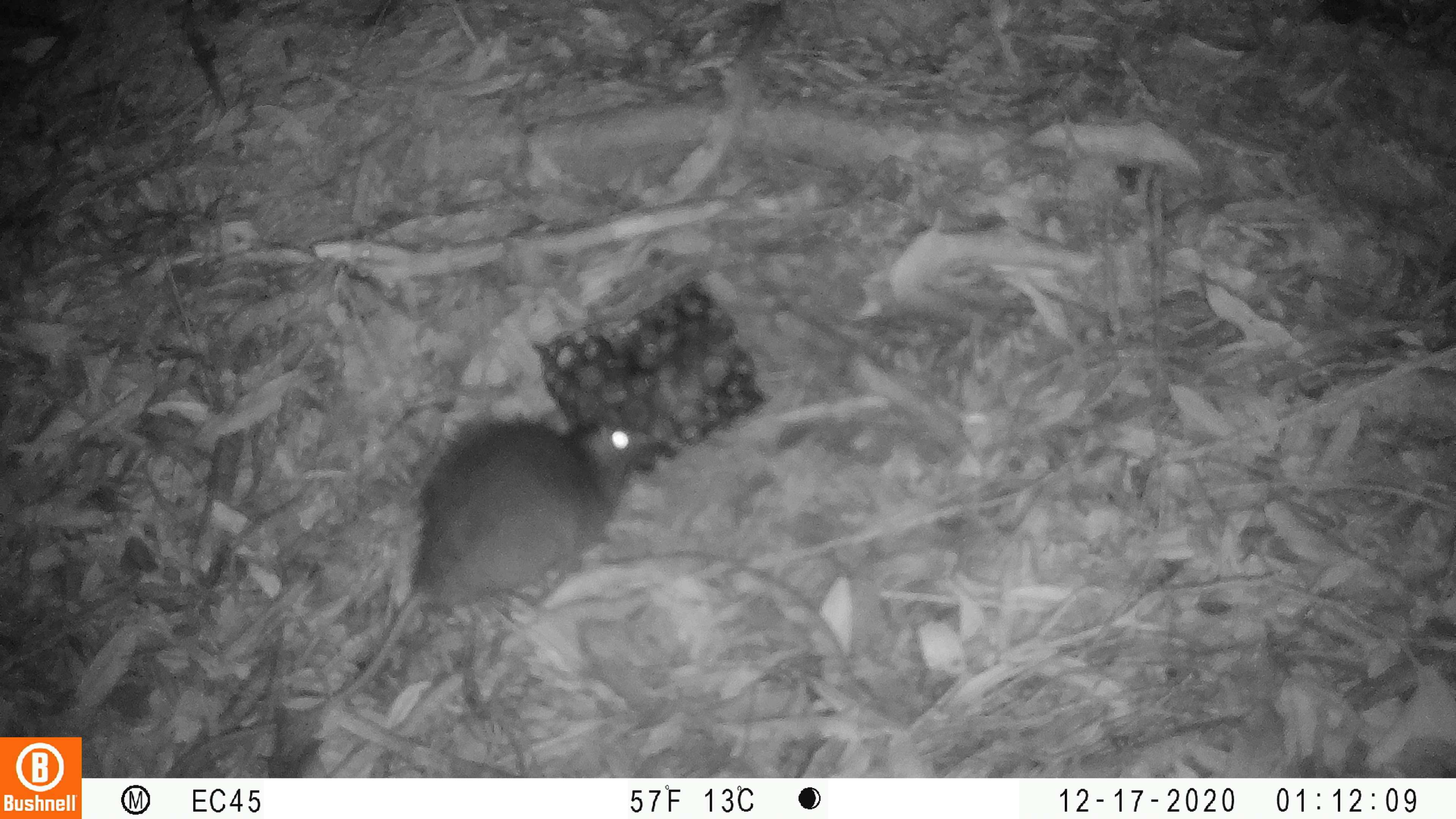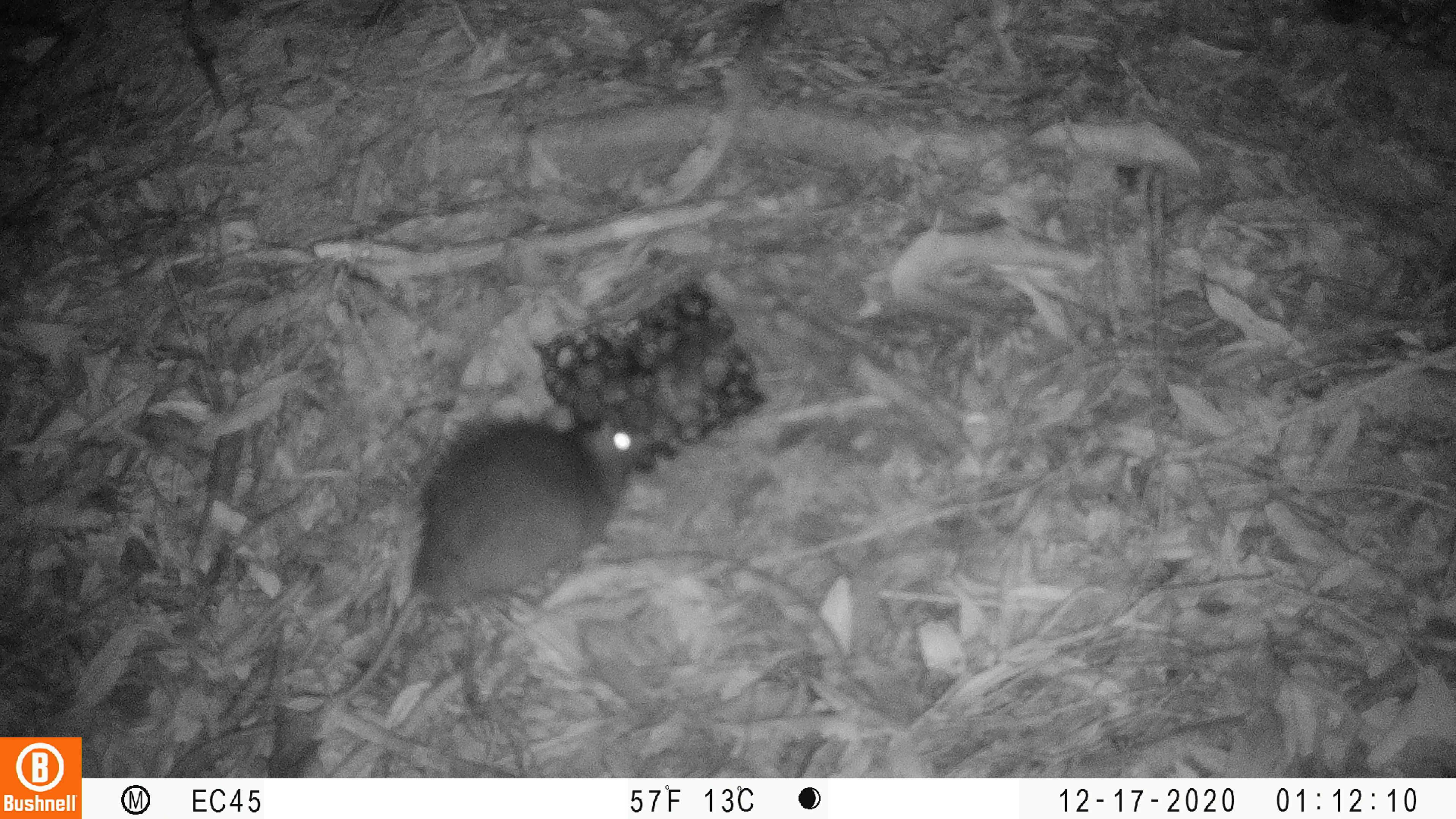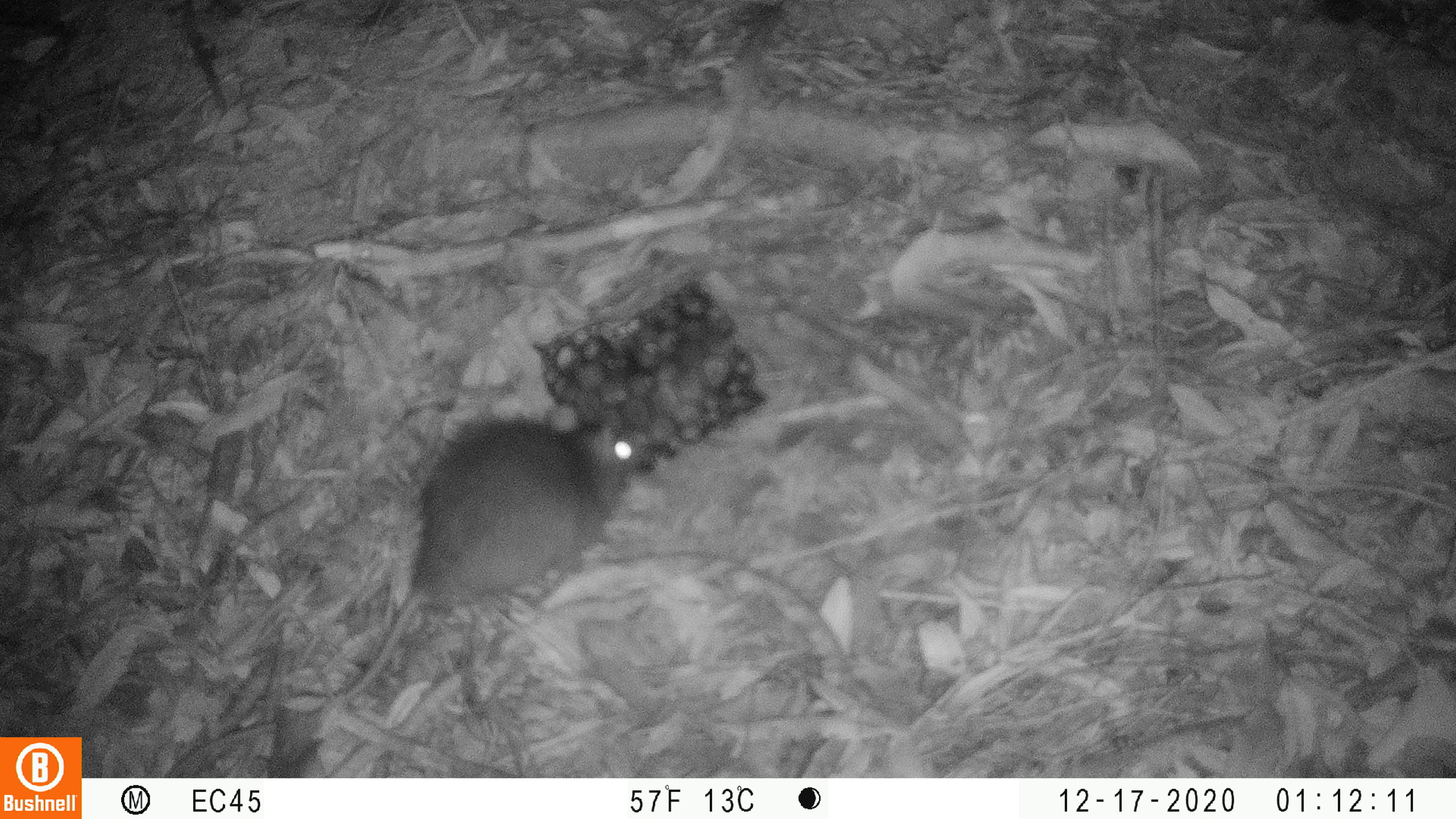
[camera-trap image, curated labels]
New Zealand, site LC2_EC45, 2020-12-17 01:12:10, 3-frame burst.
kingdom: Animalia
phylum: Chordata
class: Mammalia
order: Rodentia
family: Muridae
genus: Rattus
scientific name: Rattus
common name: rat